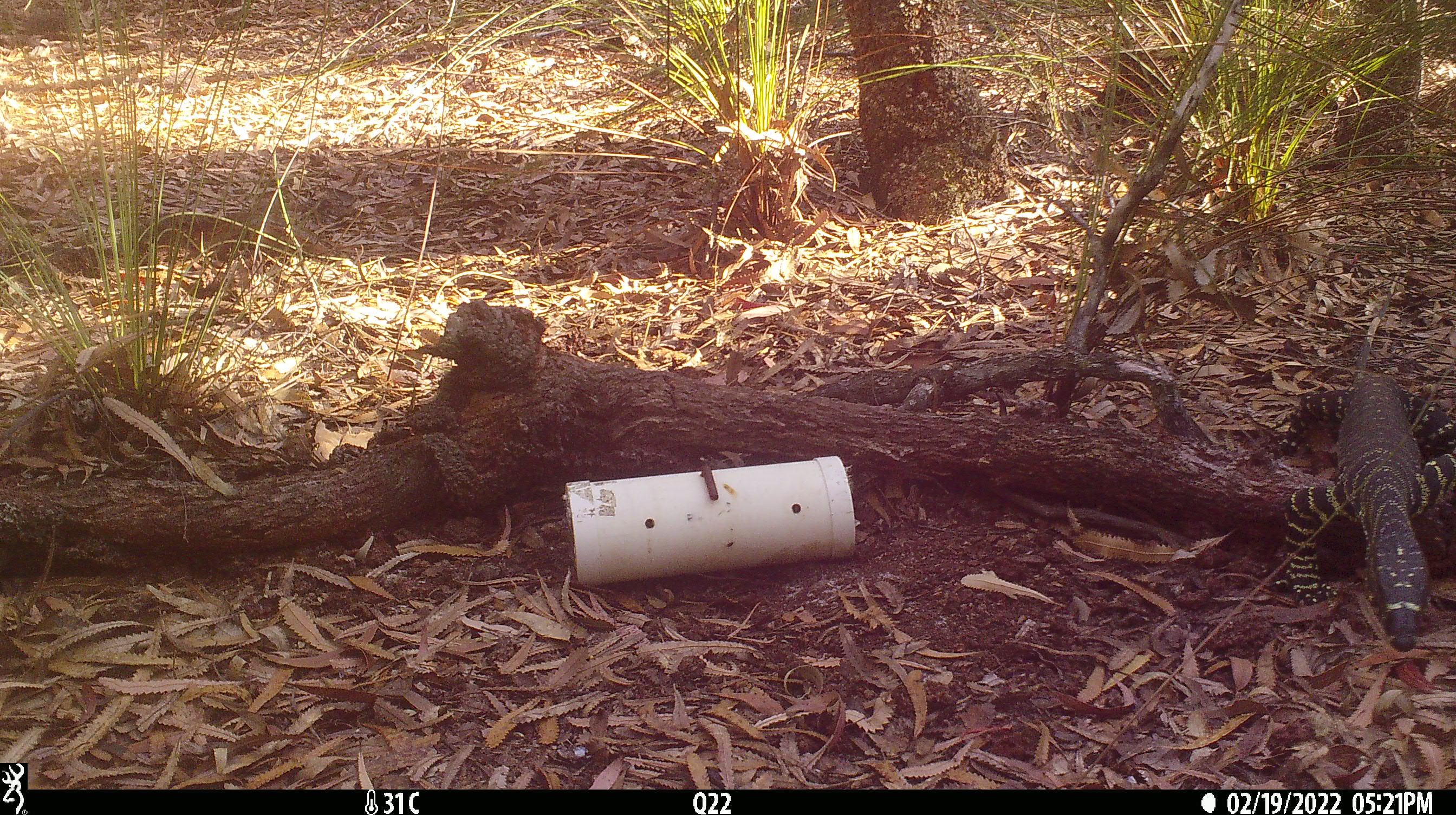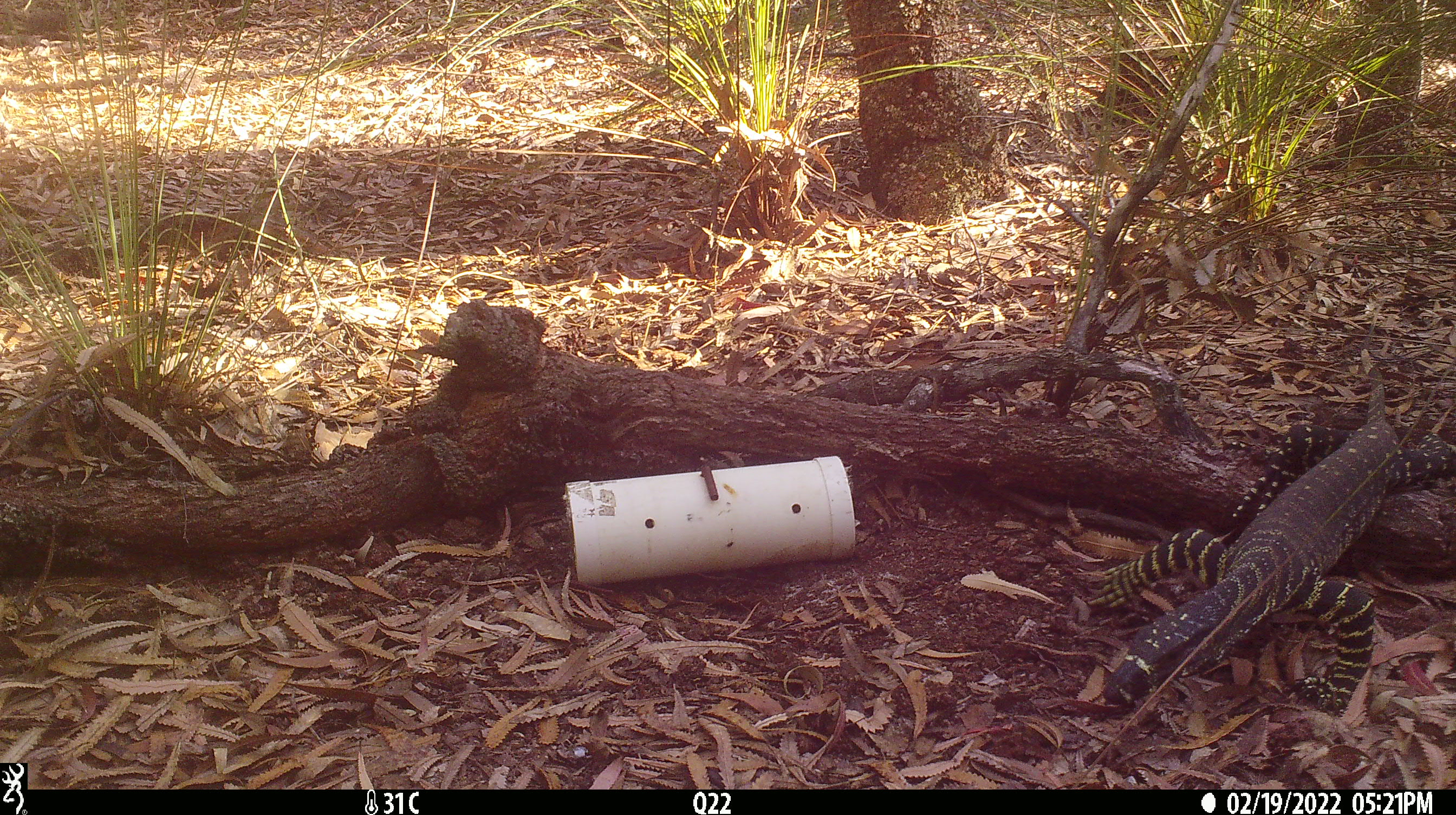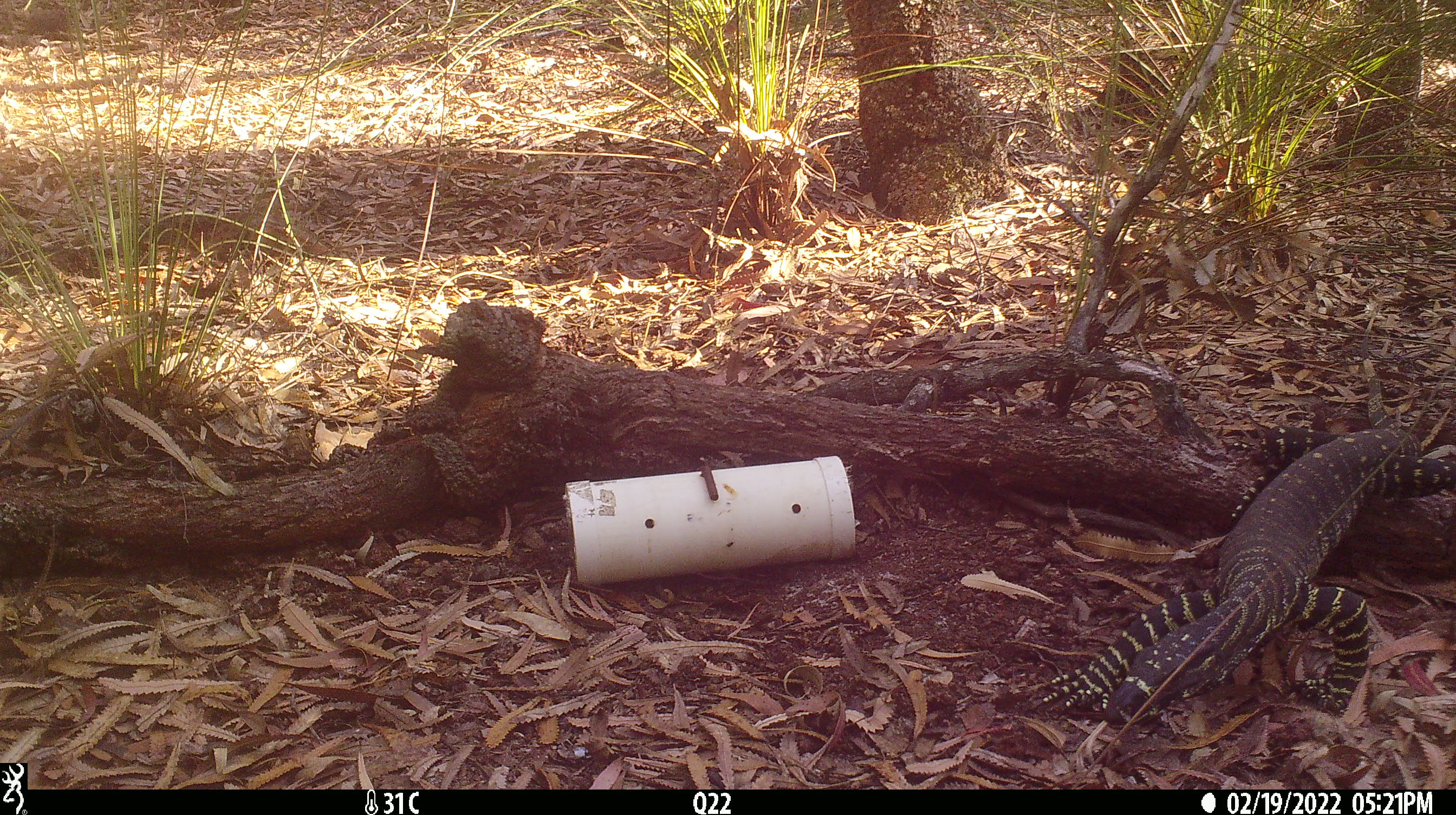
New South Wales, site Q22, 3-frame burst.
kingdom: Animalia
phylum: Chordata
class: Reptilia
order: Squamata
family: Varanidae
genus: Varanus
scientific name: Varanus varius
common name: lace monitor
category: goanna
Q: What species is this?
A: Goanna (lace monitor) (Varanus varius).